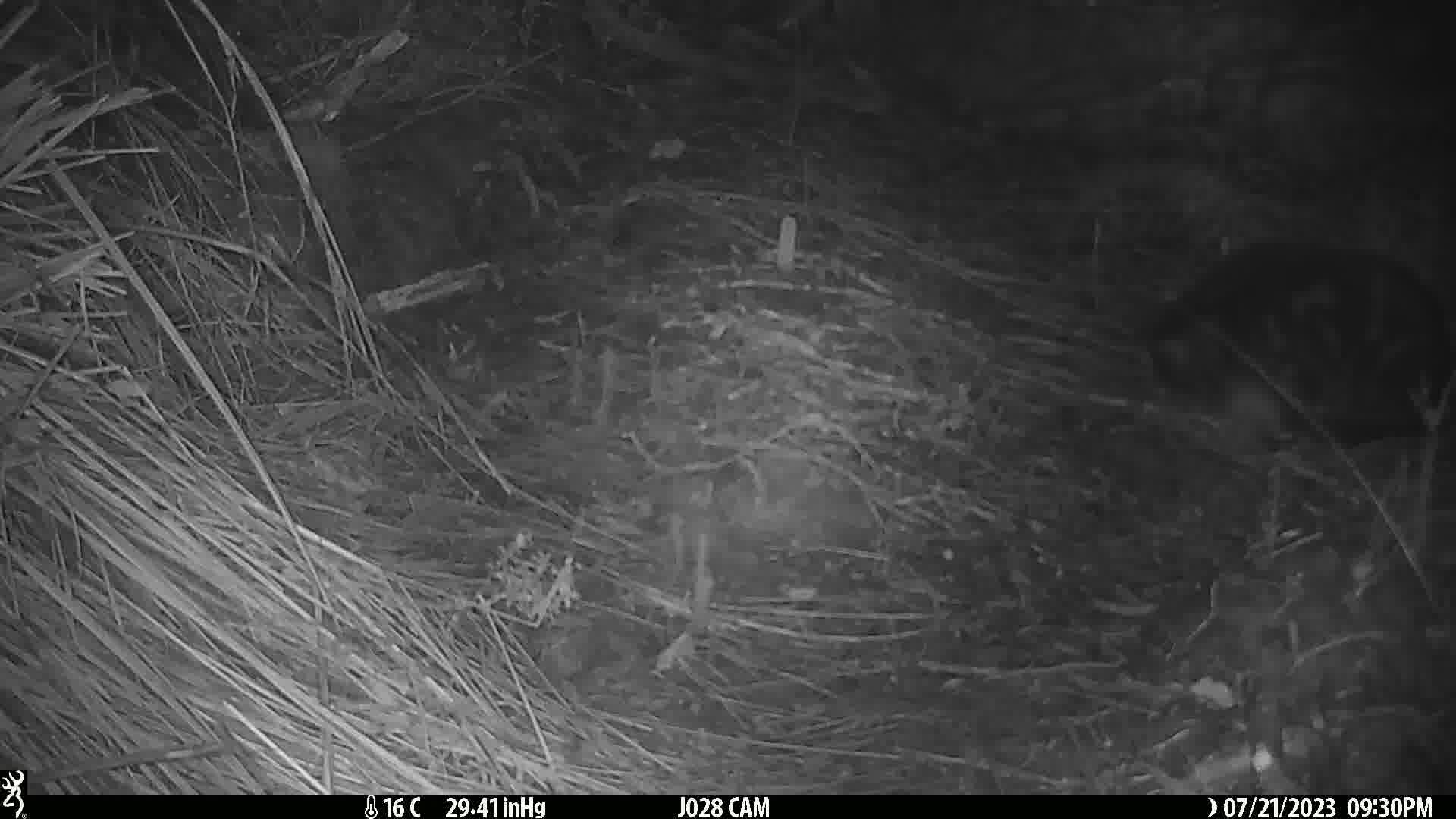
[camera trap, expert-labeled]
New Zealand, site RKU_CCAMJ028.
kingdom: Animalia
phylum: Chordata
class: Mammalia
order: Carnivora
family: Felidae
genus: Felis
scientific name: Felis catus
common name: domestic cat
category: cat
Cat (domestic cat) (Felis catus).